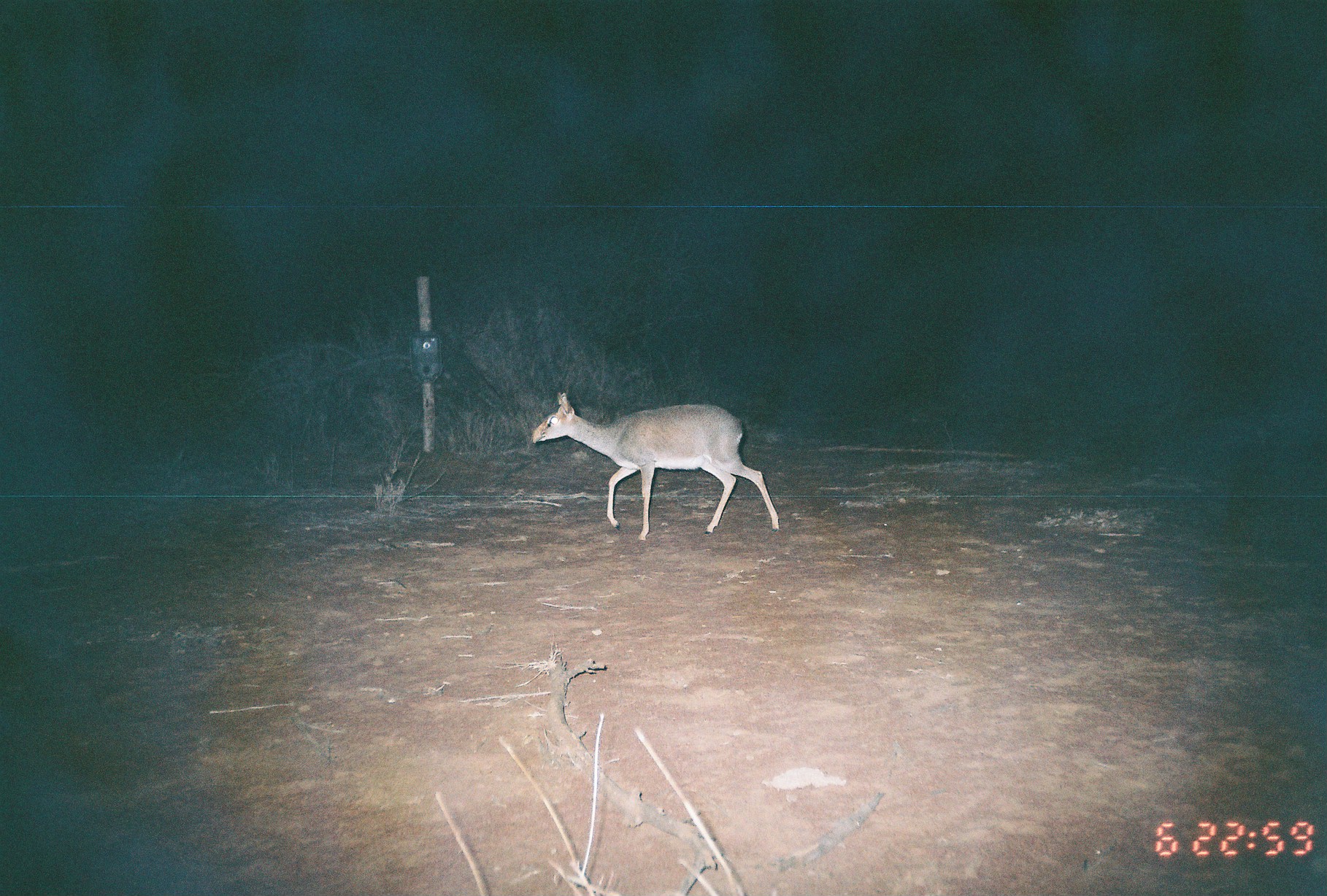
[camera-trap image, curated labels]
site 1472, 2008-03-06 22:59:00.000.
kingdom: Animalia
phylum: Chordata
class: Mammalia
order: Artiodactyla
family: Bovidae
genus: Madoqua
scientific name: Madoqua guentheri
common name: günther's dik-dik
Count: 1.